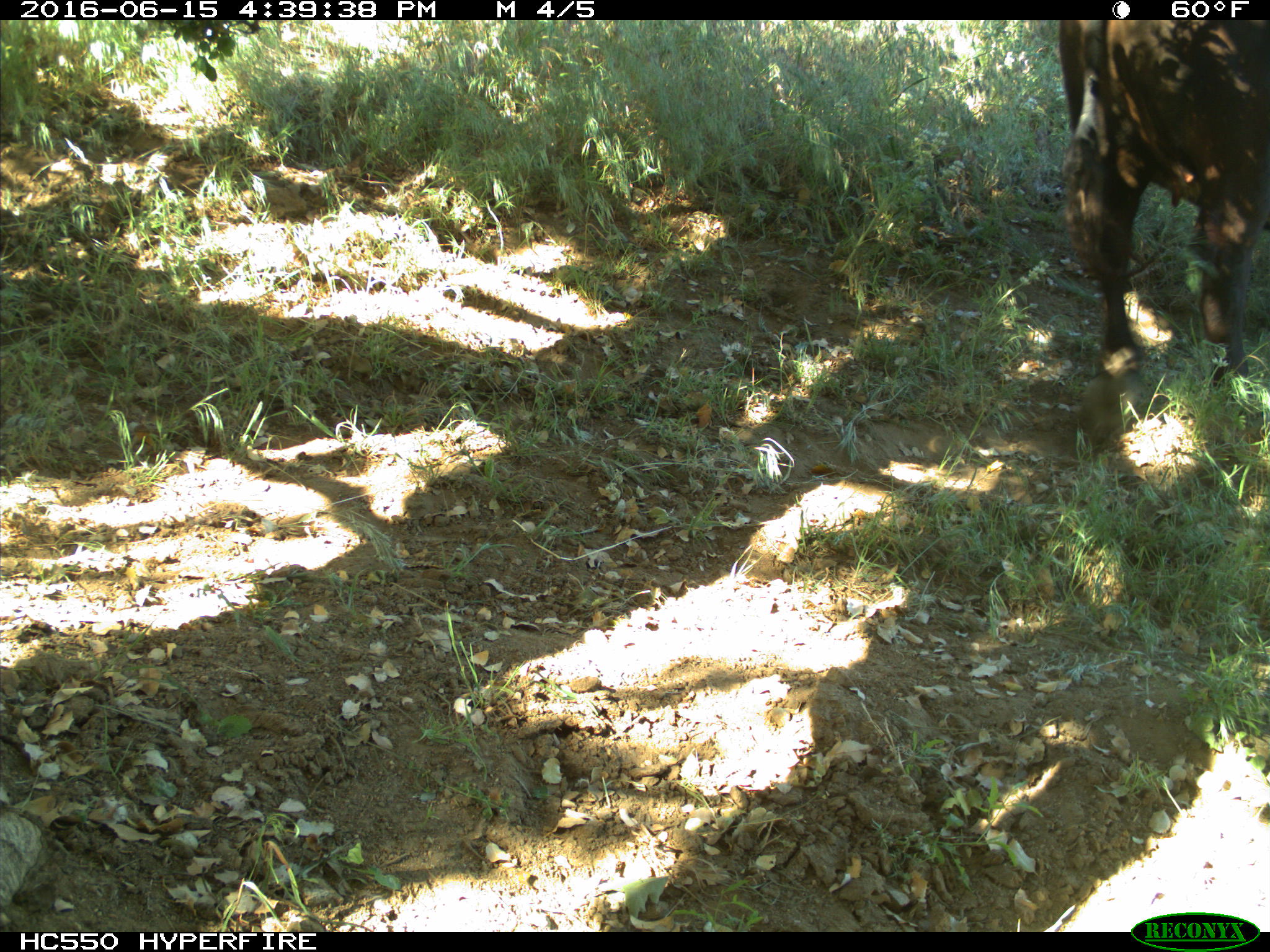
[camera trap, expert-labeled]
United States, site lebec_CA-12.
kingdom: Animalia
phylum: Chordata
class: Mammalia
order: Artiodactyla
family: Bovidae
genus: Bos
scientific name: Bos taurus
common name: domestic cow